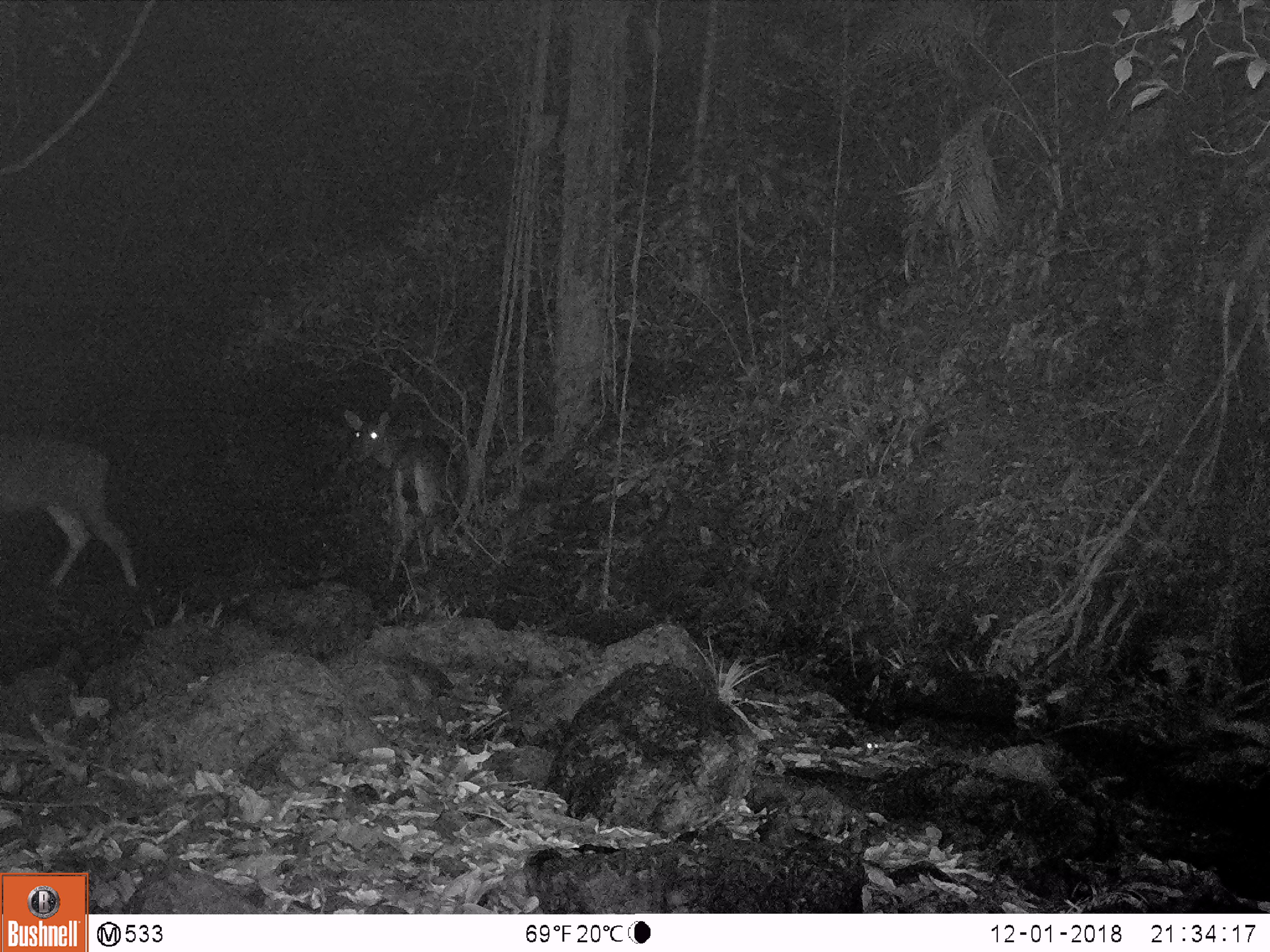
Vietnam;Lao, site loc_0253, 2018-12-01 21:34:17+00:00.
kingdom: Animalia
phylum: Chordata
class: Mammalia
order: Artiodactyla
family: Cervidae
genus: Rusa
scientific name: Rusa unicolor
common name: sambar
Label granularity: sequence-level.